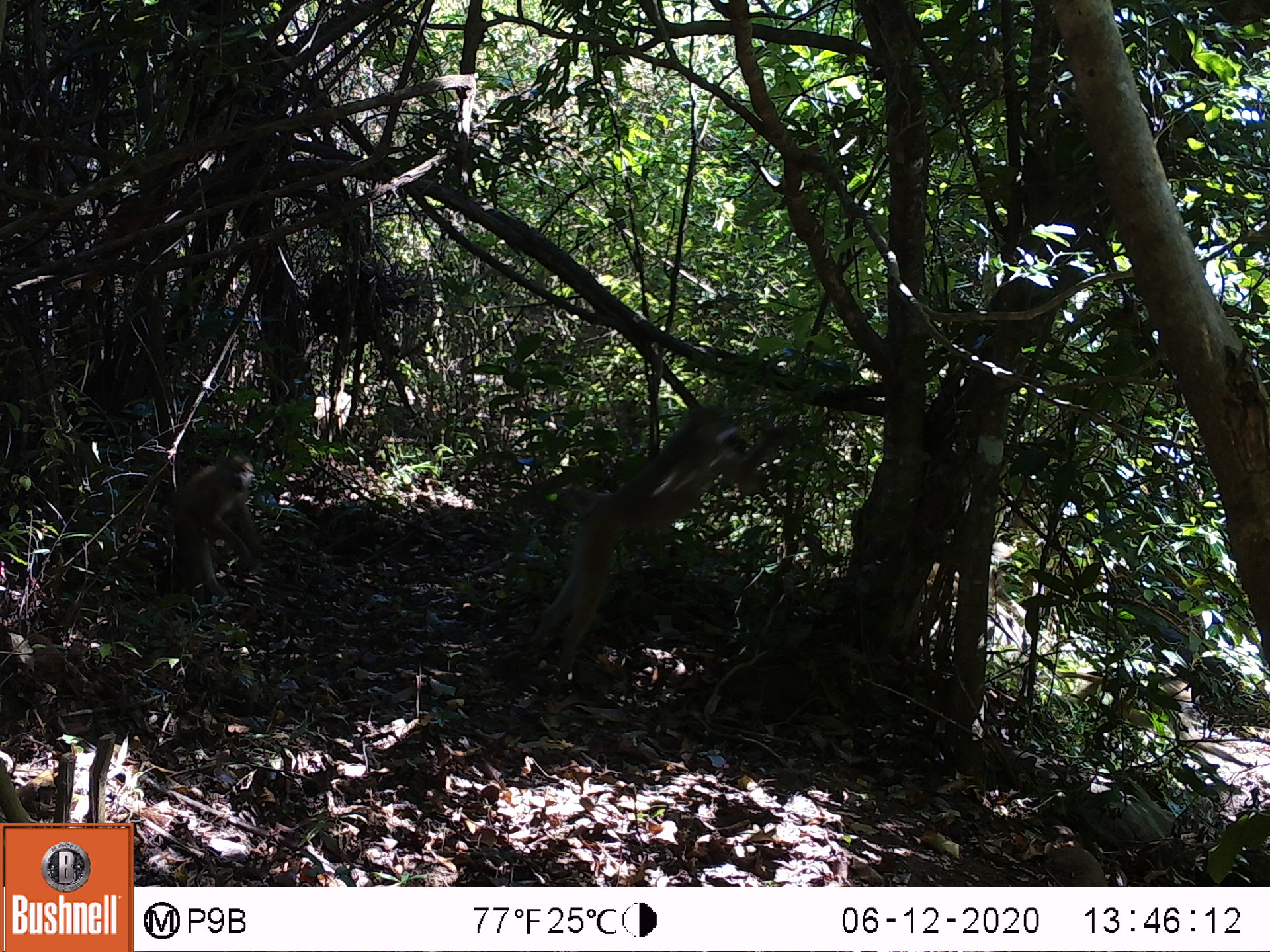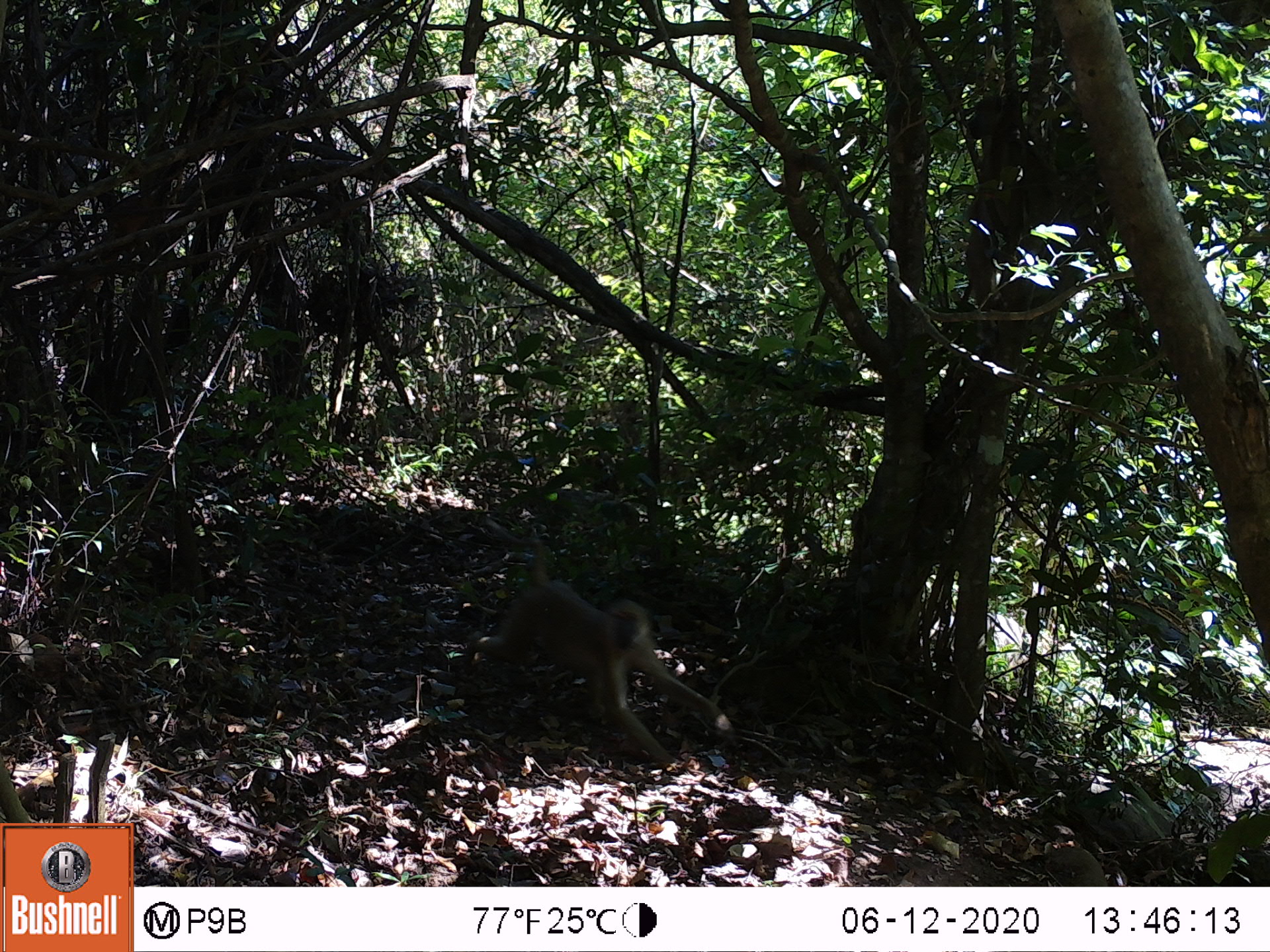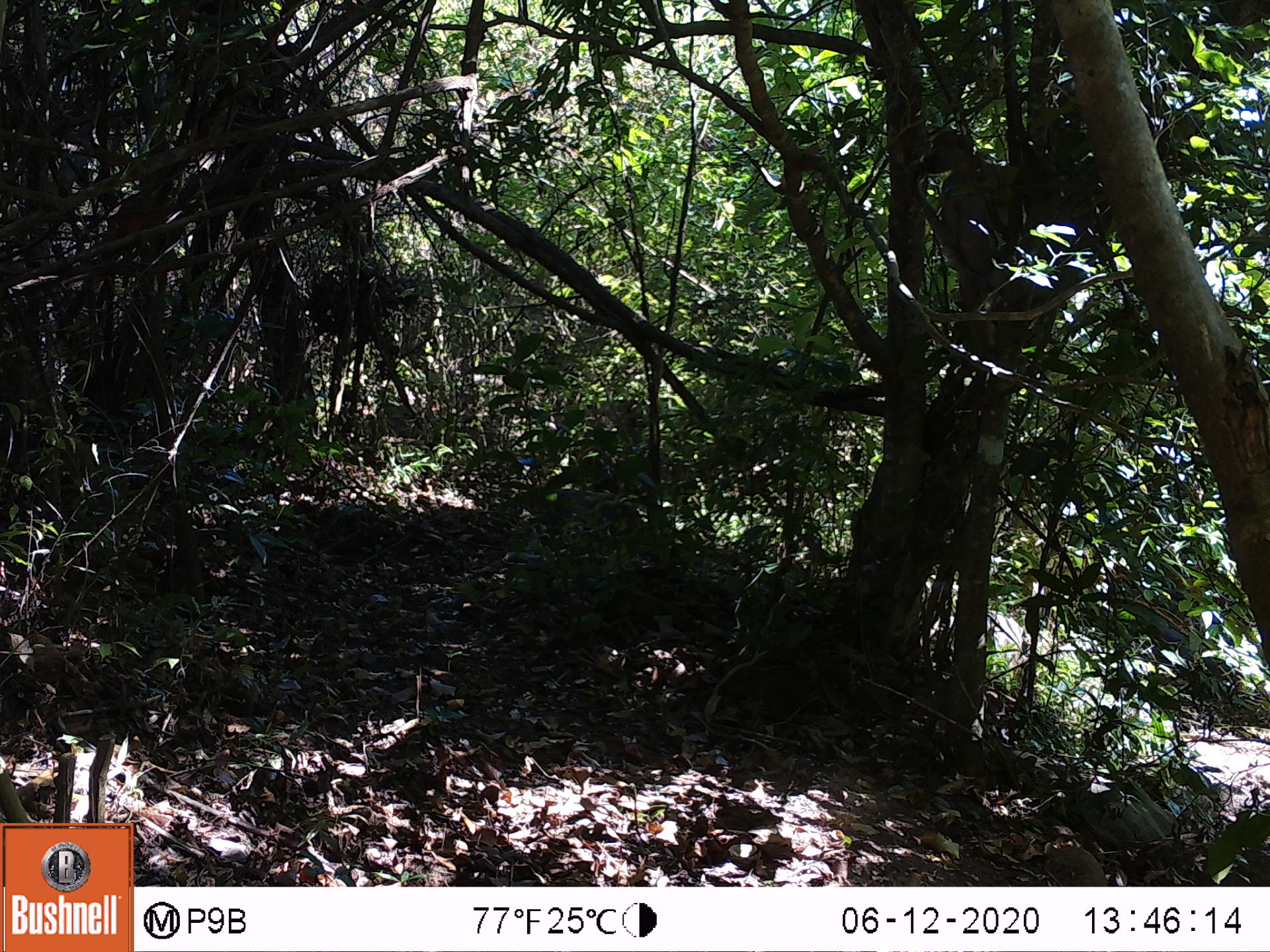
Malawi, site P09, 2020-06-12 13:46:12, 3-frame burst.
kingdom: Animalia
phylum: Chordata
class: Mammalia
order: Primates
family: Cercopithecidae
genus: Papio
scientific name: Papio cynocephalus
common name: yellow baboon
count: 2